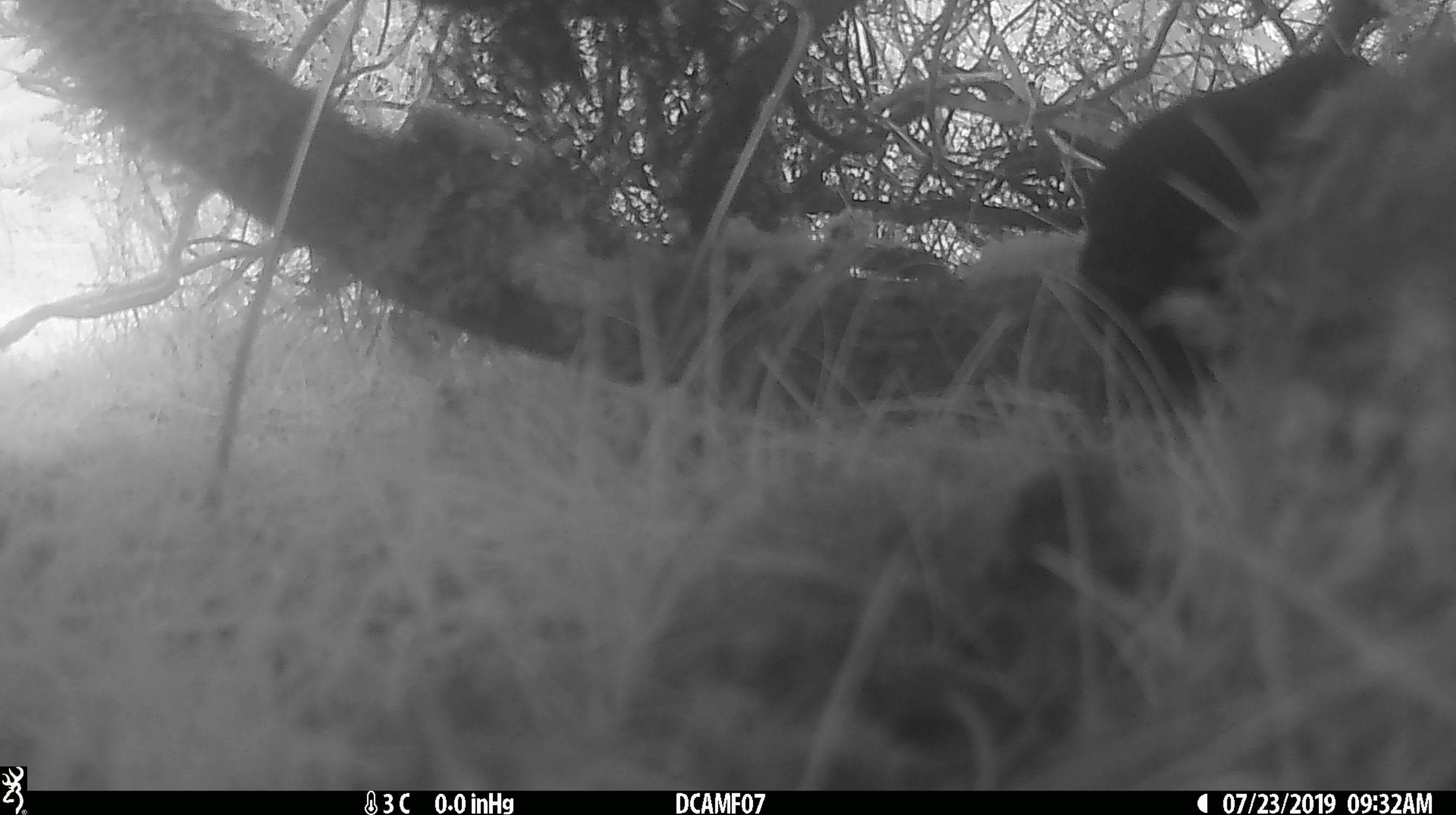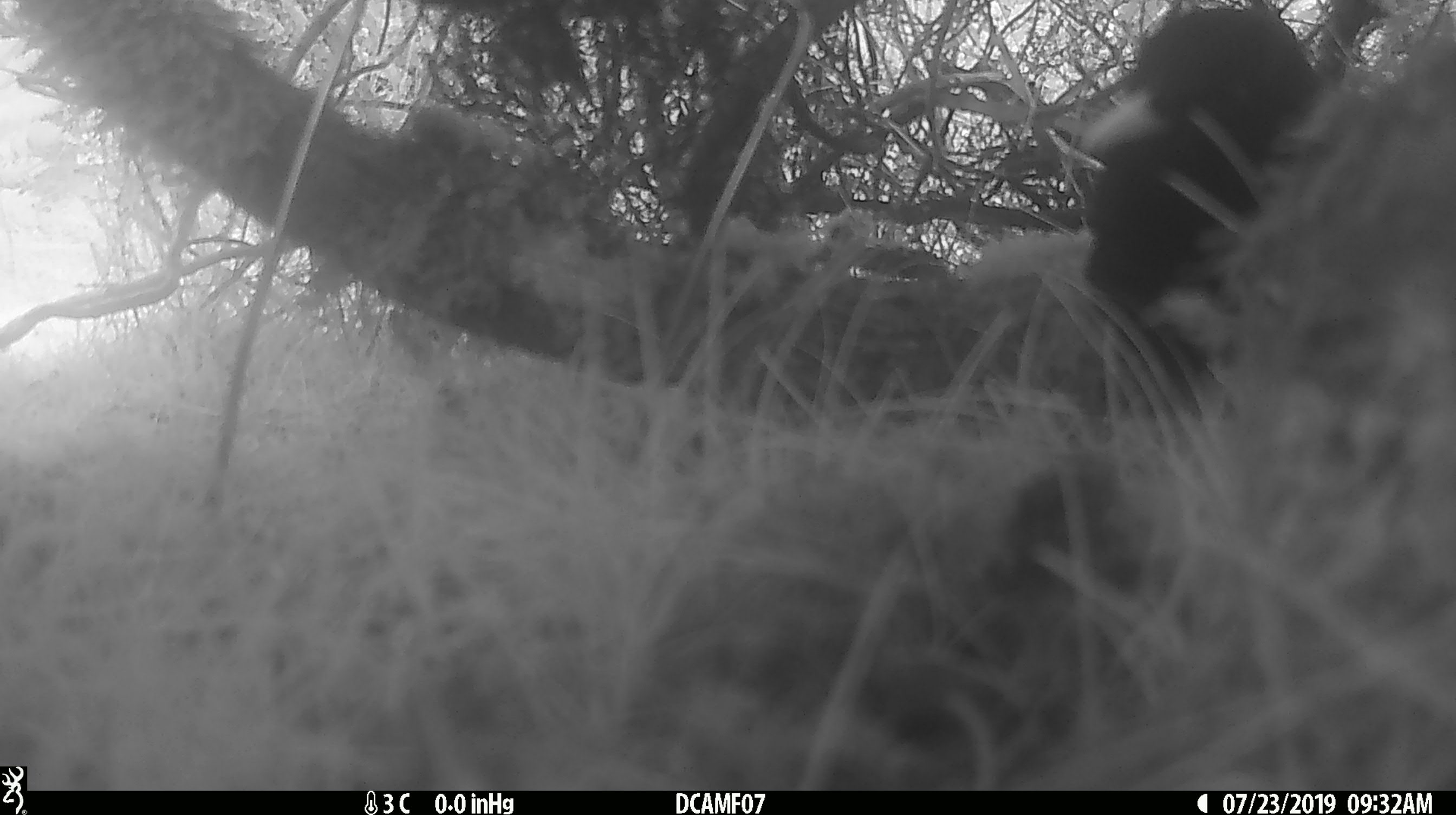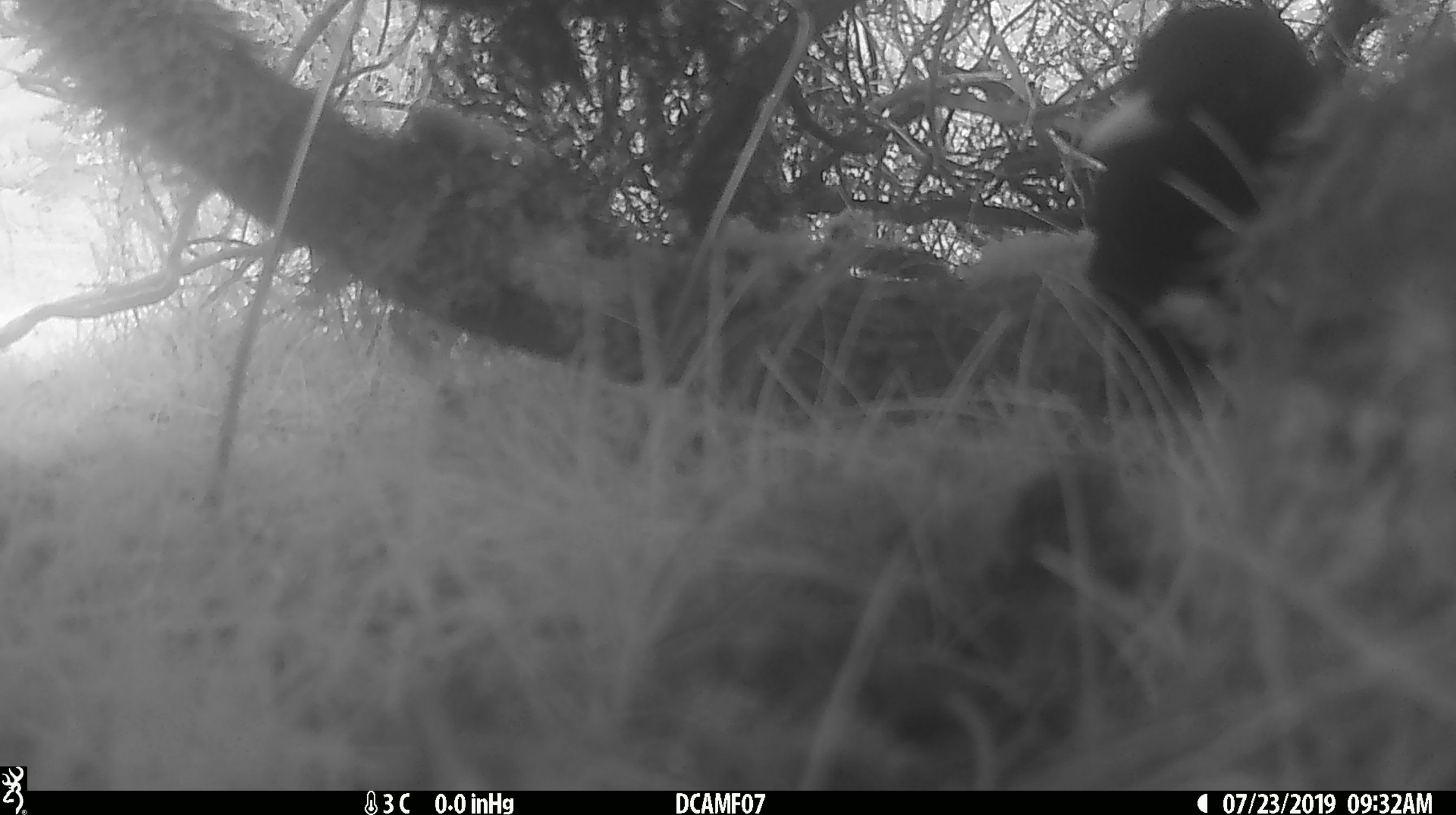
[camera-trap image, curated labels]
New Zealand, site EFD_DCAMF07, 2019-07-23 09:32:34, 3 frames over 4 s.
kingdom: Animalia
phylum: Chordata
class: Aves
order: Passeriformes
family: Turdidae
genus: Turdus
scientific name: Turdus merula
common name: eurasian blackbird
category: blackbird